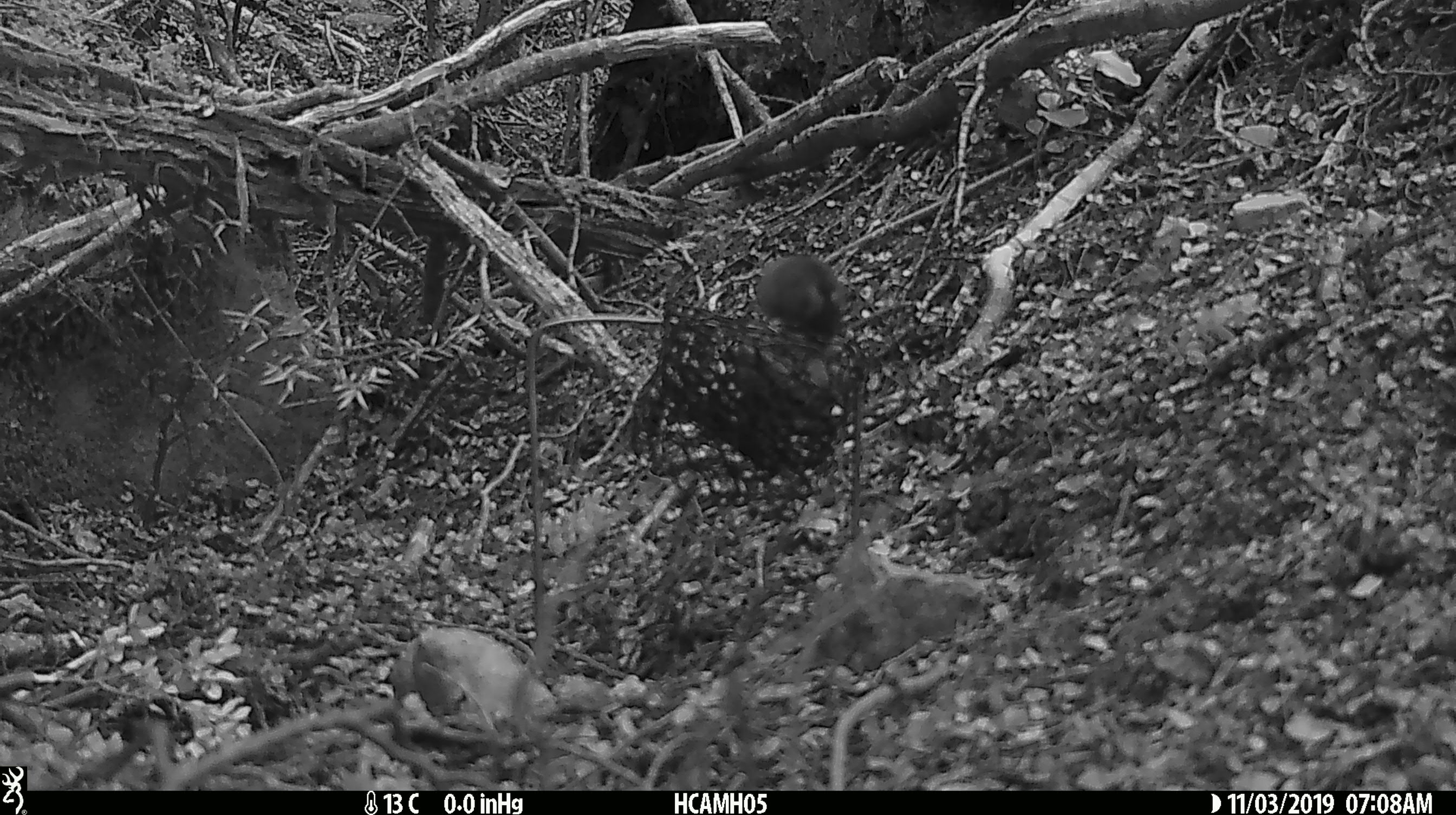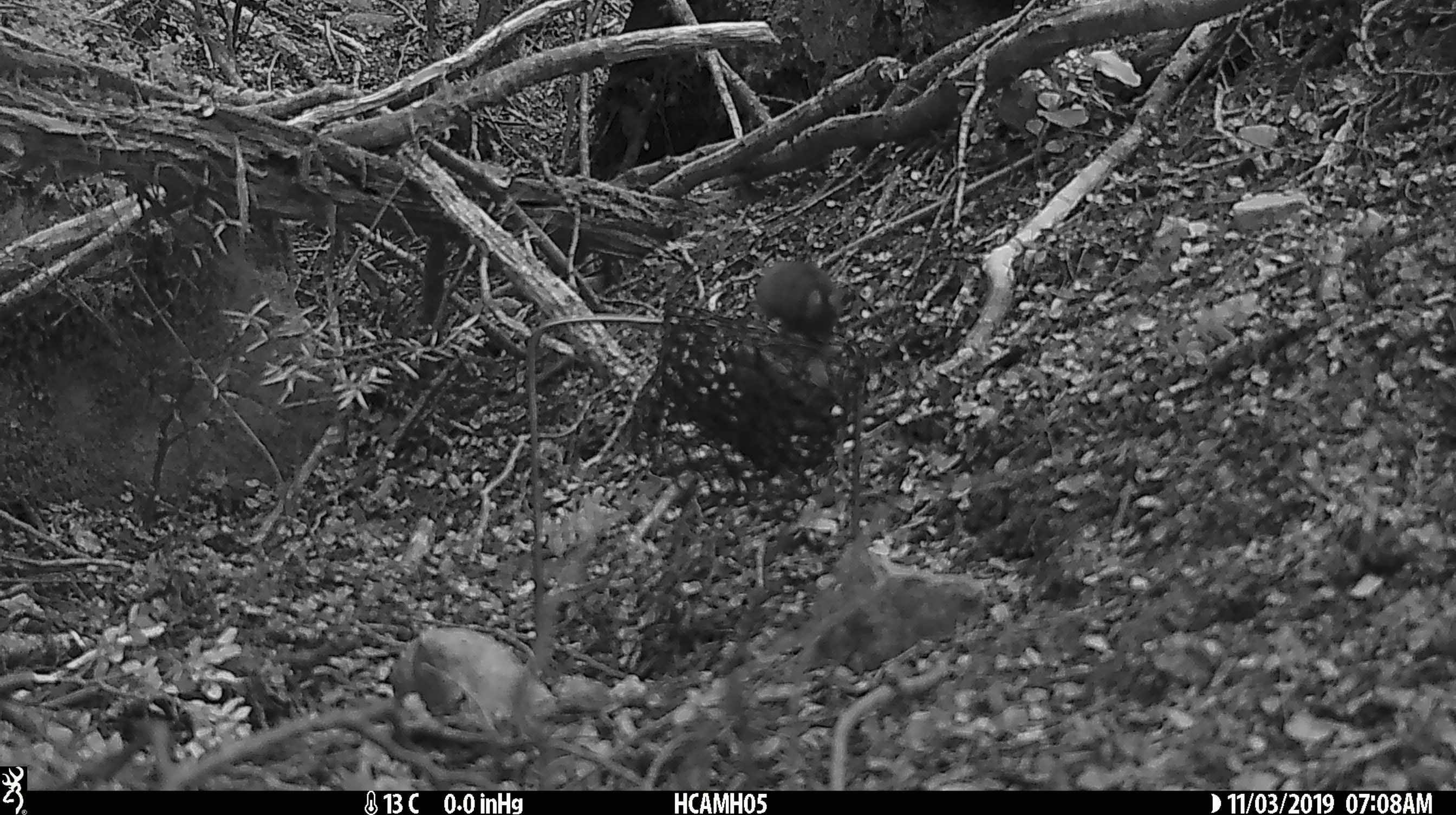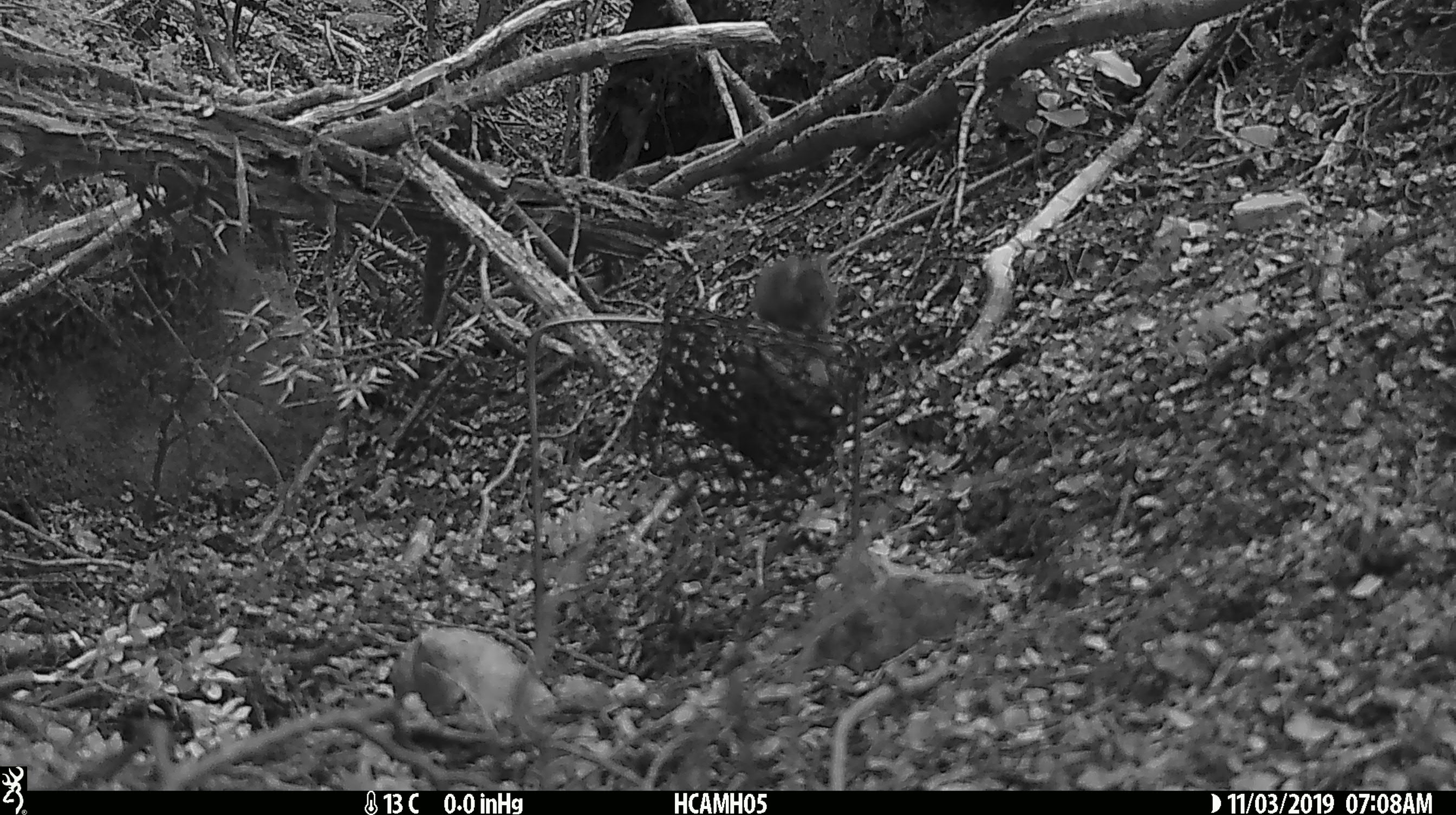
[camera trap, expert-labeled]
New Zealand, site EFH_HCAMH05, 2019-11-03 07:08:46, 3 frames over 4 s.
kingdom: Animalia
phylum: Chordata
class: Mammalia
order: Rodentia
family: Muridae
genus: Mus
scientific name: Mus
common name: mouse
Mouse (Mus).